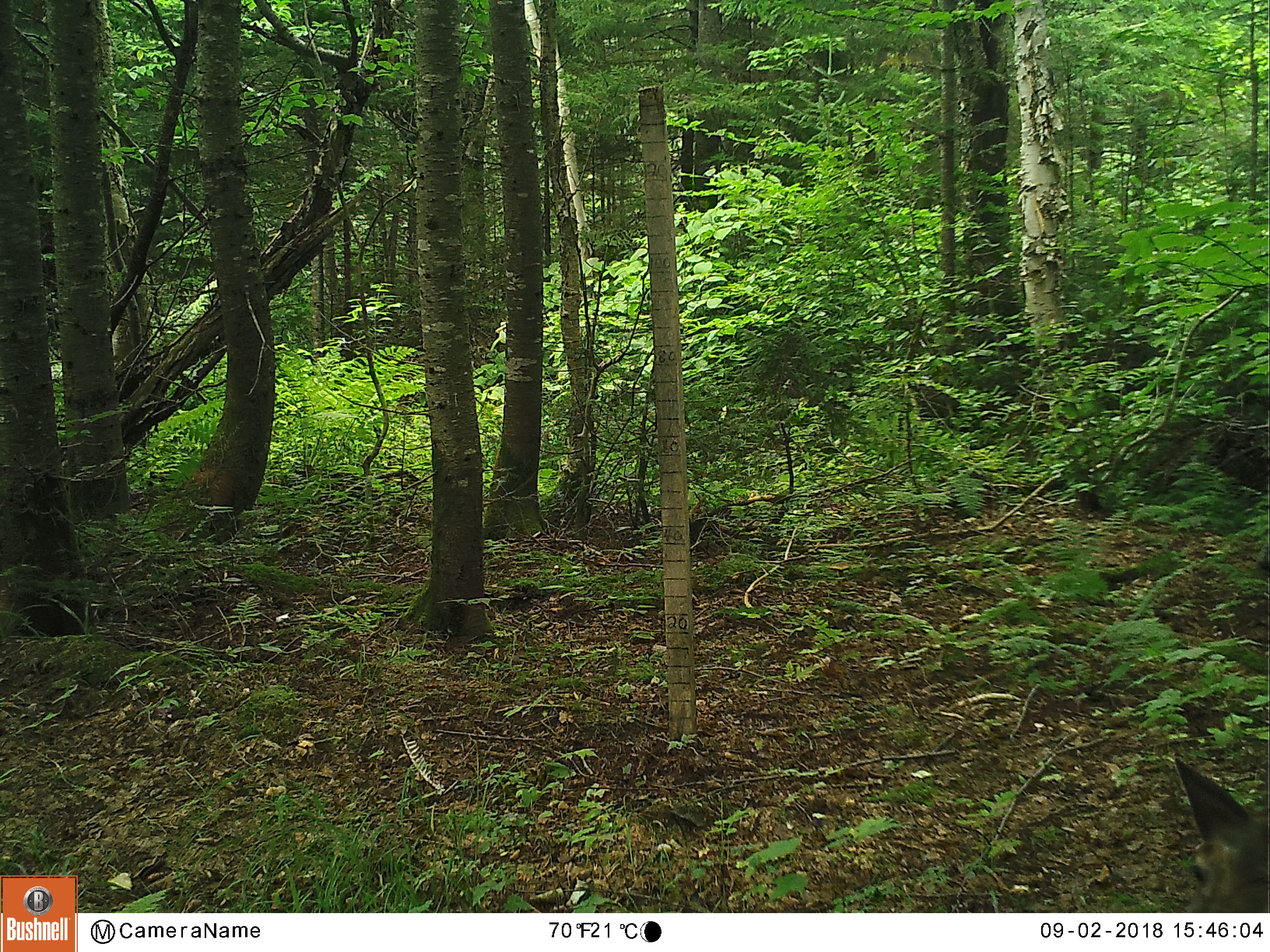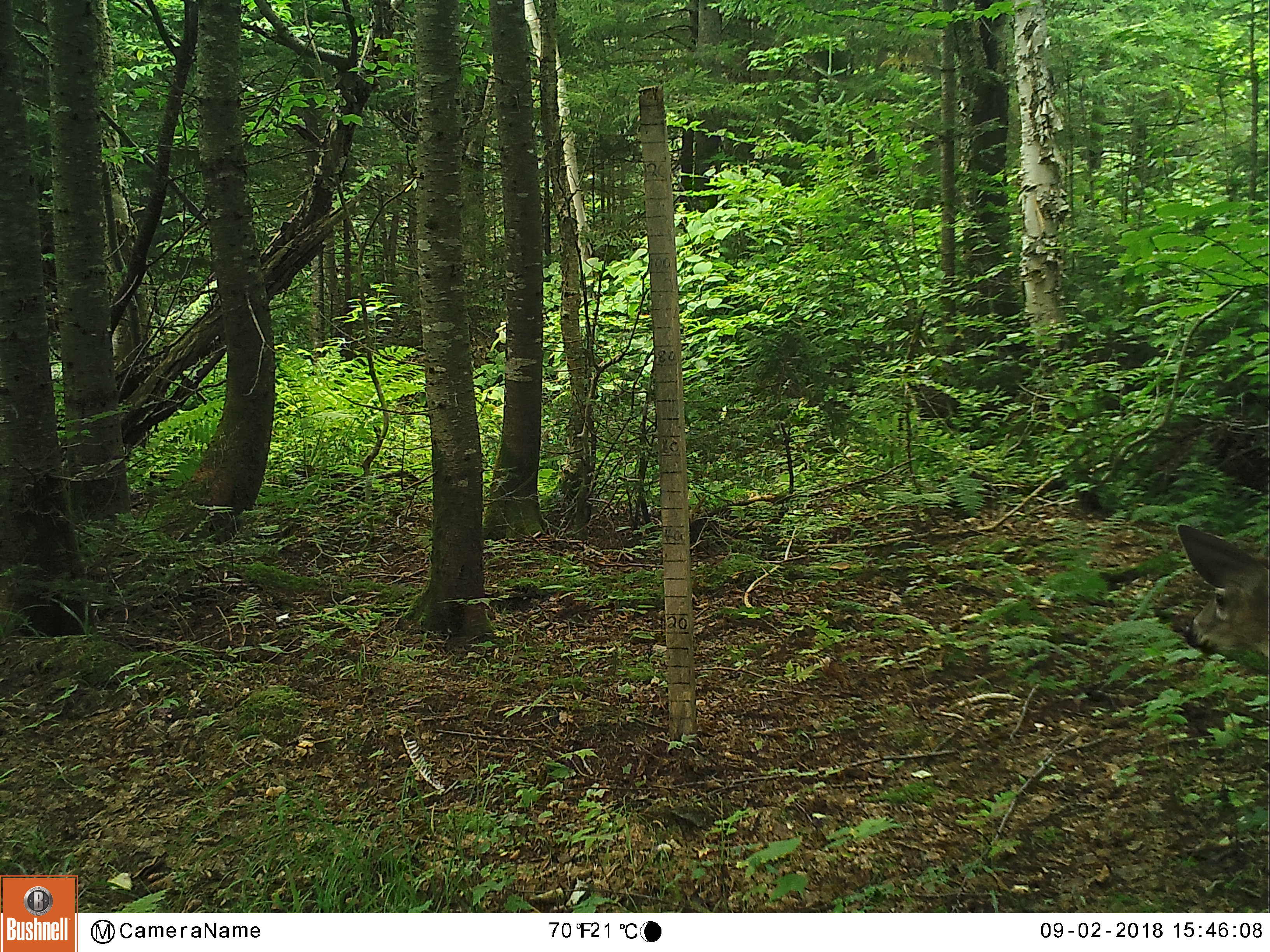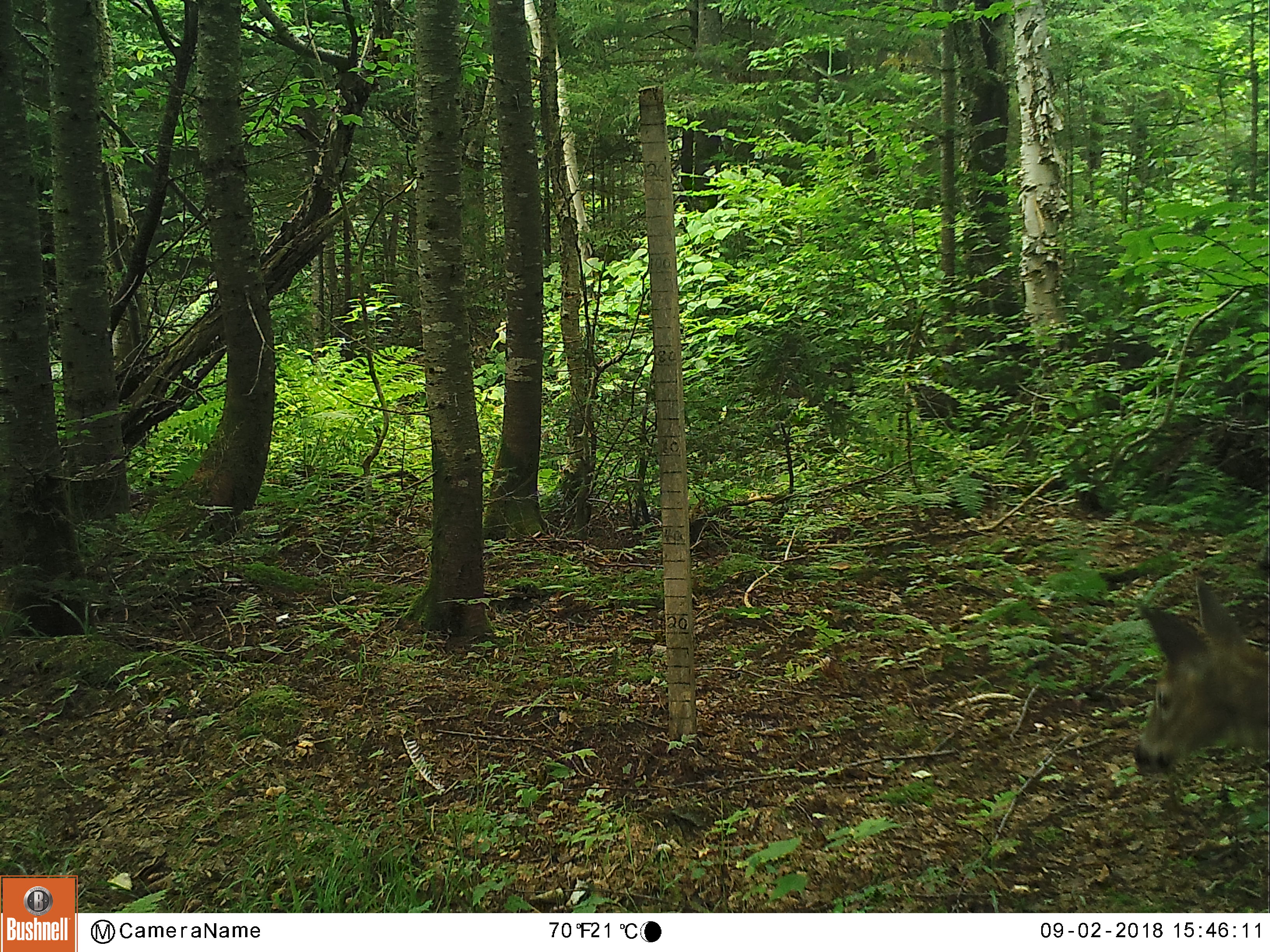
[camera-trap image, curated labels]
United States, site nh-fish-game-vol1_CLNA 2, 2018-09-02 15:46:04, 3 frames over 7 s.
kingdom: Animalia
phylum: Chordata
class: Mammalia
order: Artiodactyla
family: Cervidae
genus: Odocoileus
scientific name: Odocoileus virginianus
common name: white-tailed deer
White-tailed deer (Odocoileus virginianus).